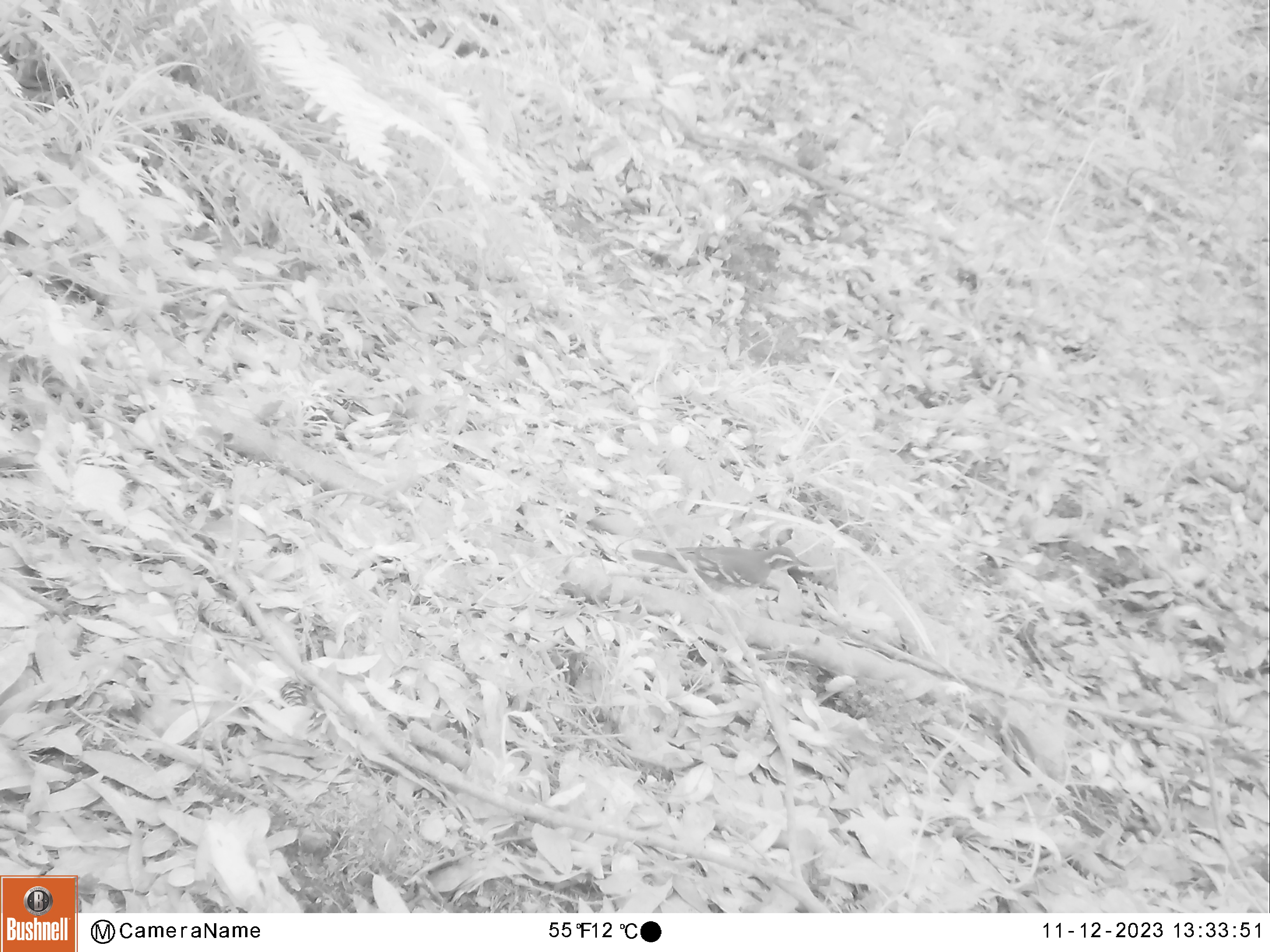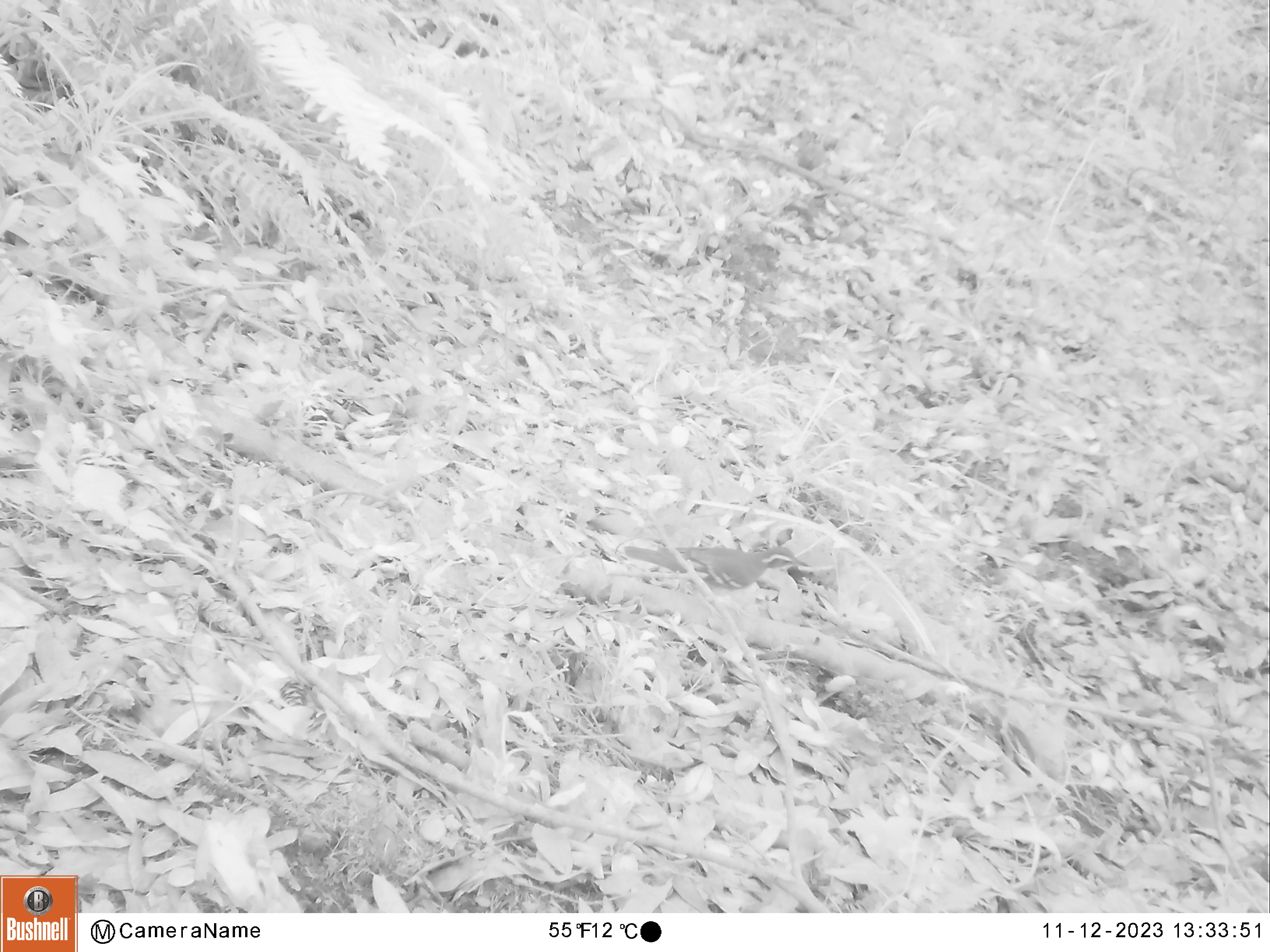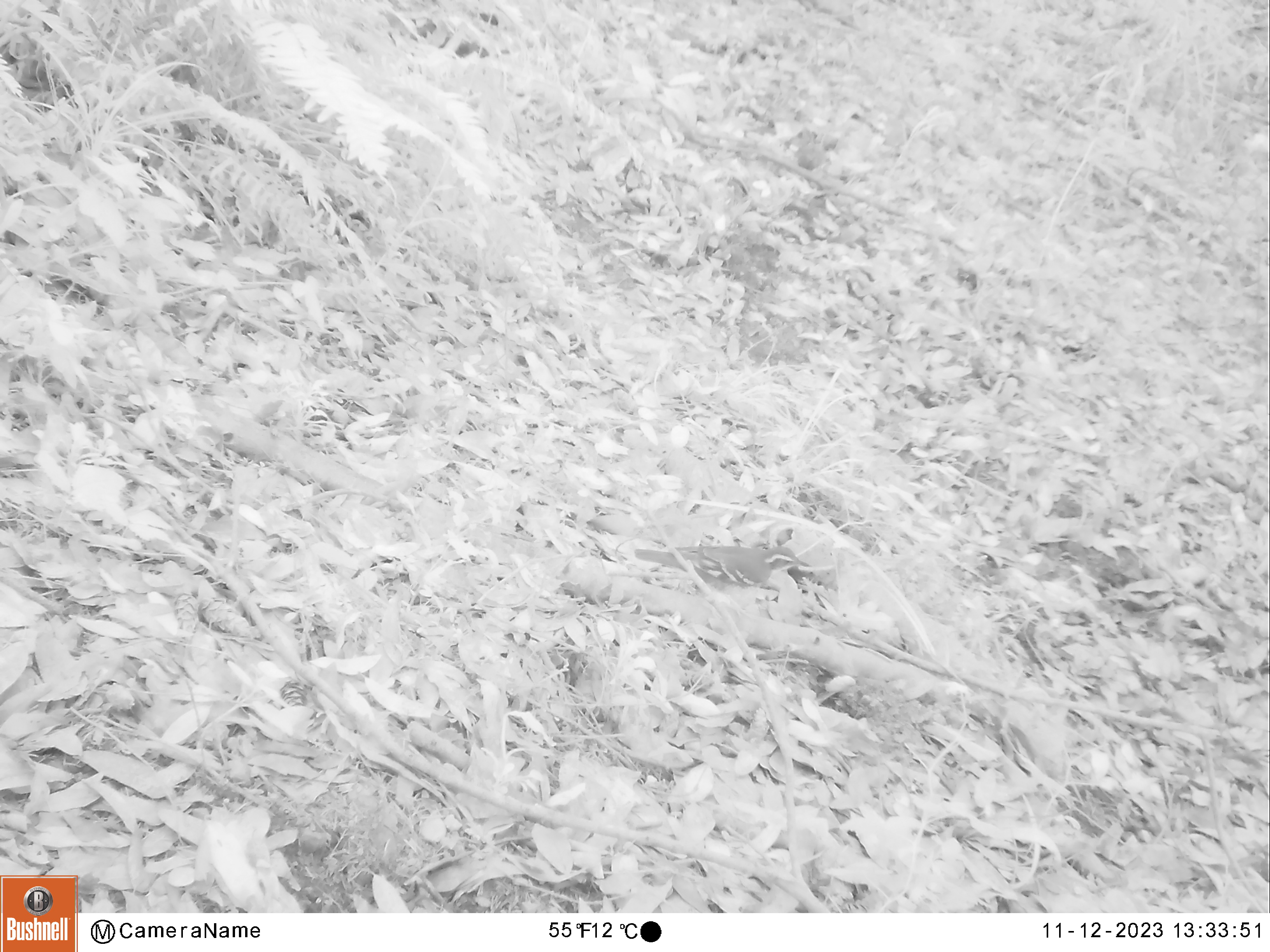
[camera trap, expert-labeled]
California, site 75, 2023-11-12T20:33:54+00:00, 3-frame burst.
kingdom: Animalia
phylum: Chordata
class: Aves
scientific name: Aves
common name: bird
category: unknown bird